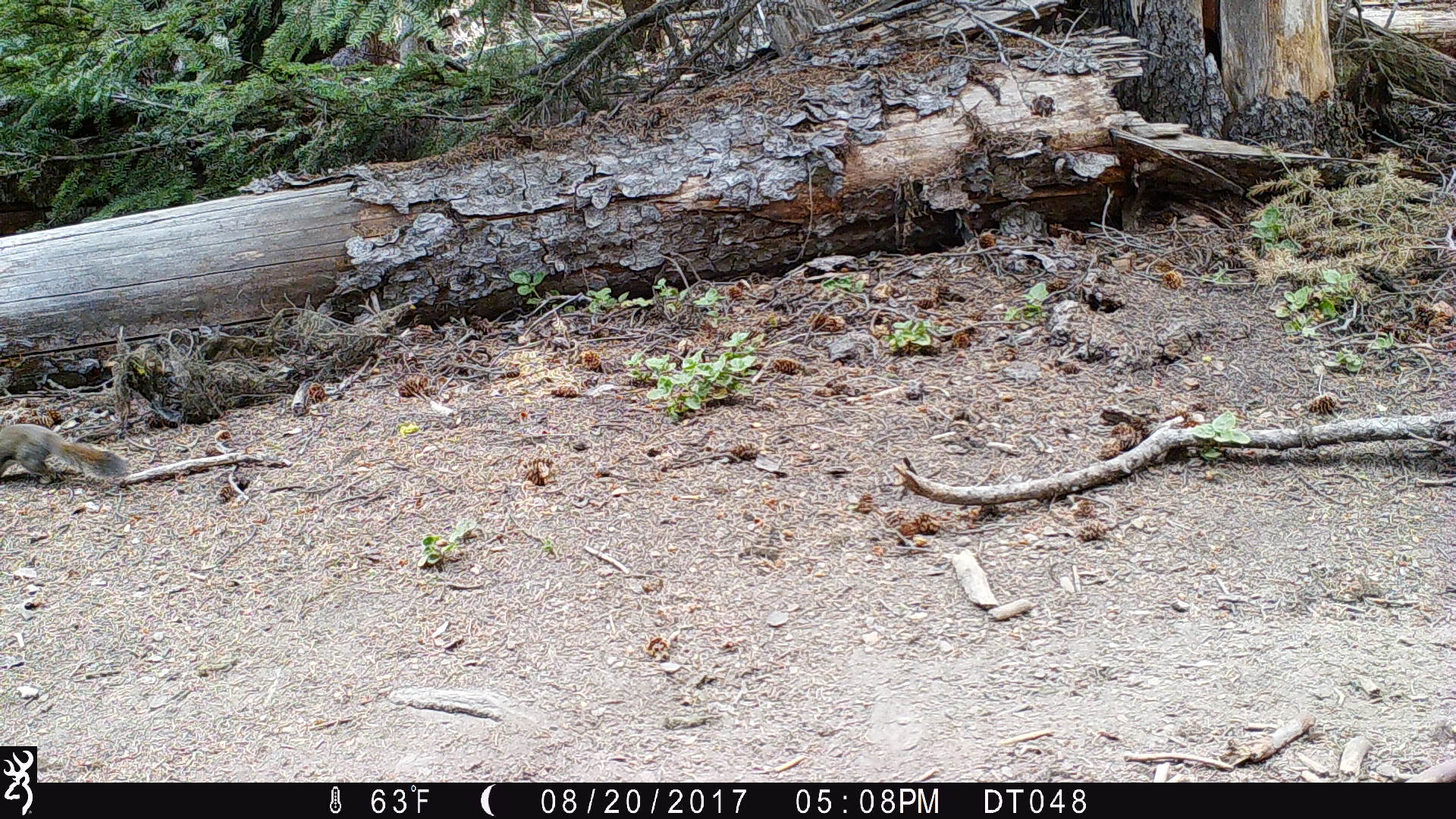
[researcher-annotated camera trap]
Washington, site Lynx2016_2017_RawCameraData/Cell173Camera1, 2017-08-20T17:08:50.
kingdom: Animalia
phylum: Chordata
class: Mammalia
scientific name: Mammalia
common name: small mammal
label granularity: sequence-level